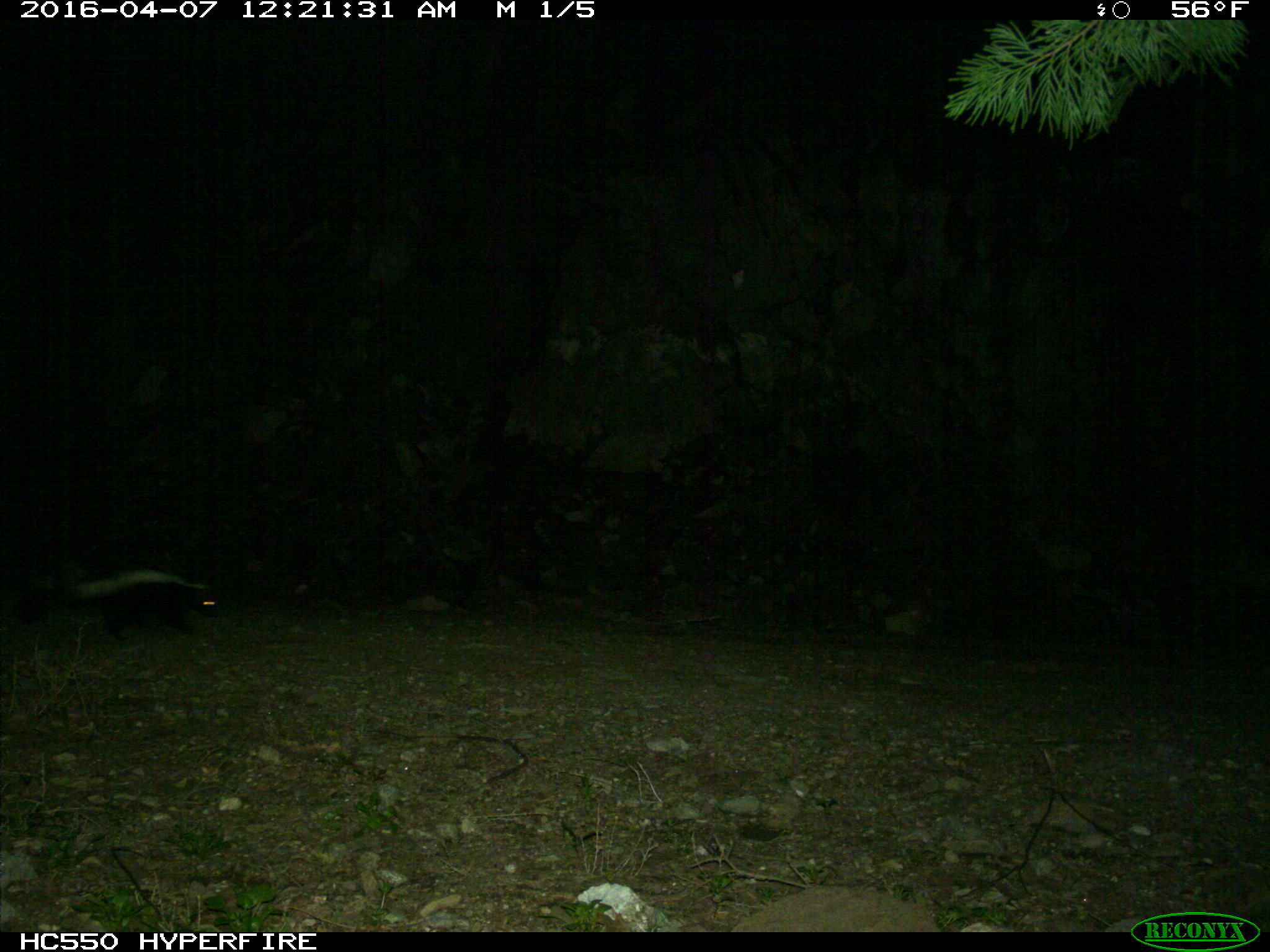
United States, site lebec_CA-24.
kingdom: Animalia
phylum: Chordata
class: Mammalia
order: Carnivora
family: Mephitidae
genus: Mephitis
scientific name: Mephitis mephitis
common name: striped skunk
Mephitis mephitis (striped skunk).